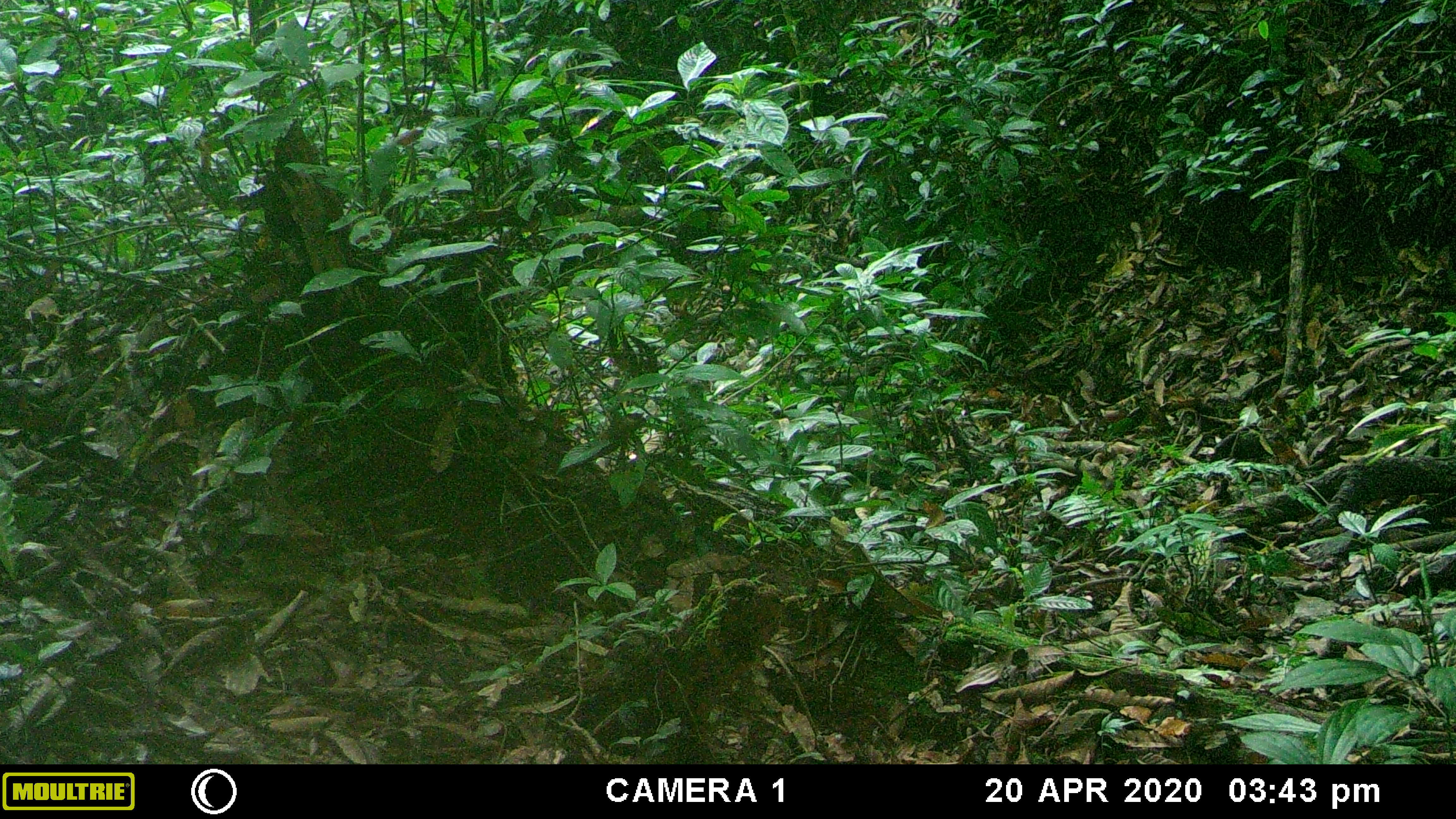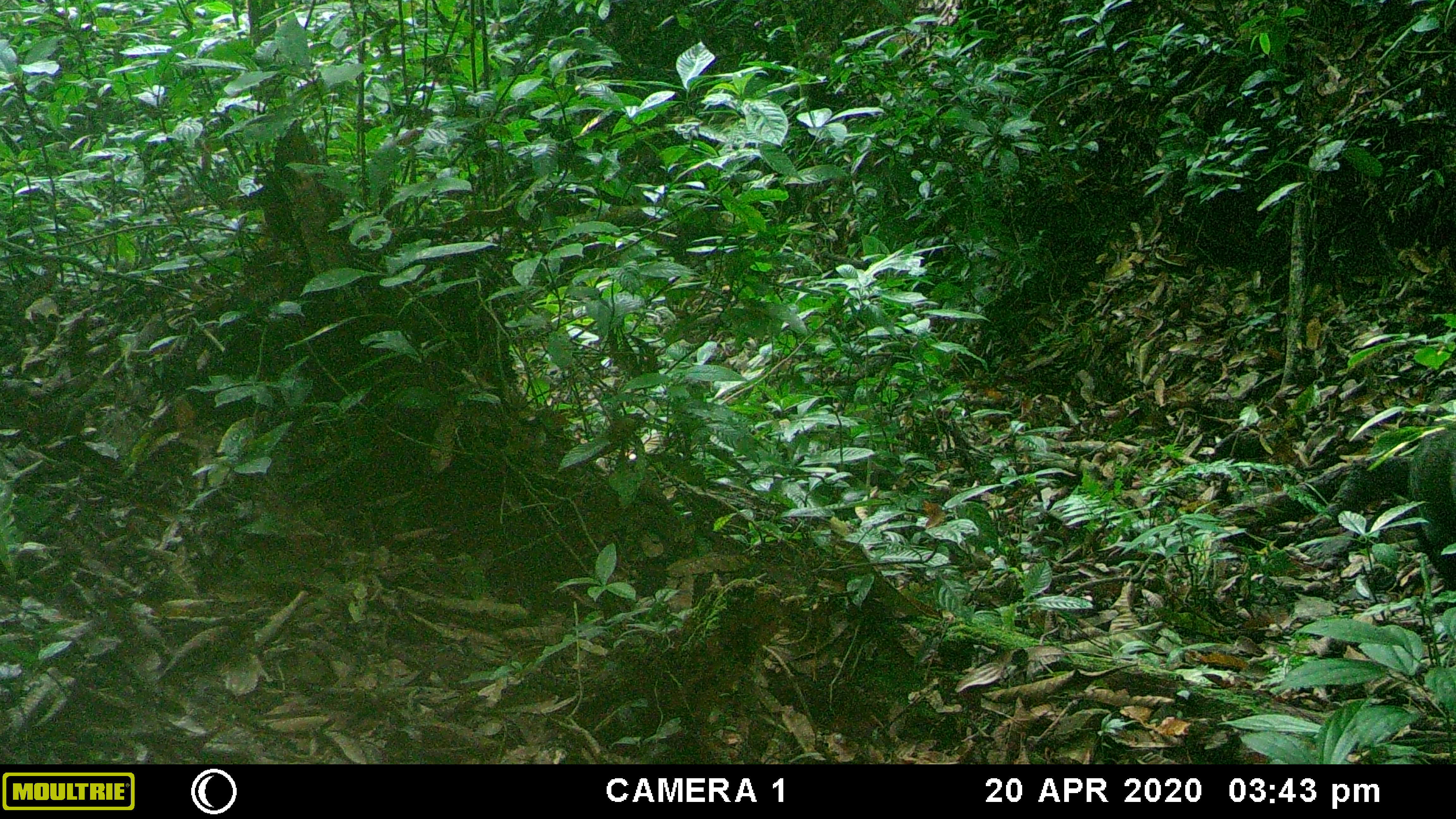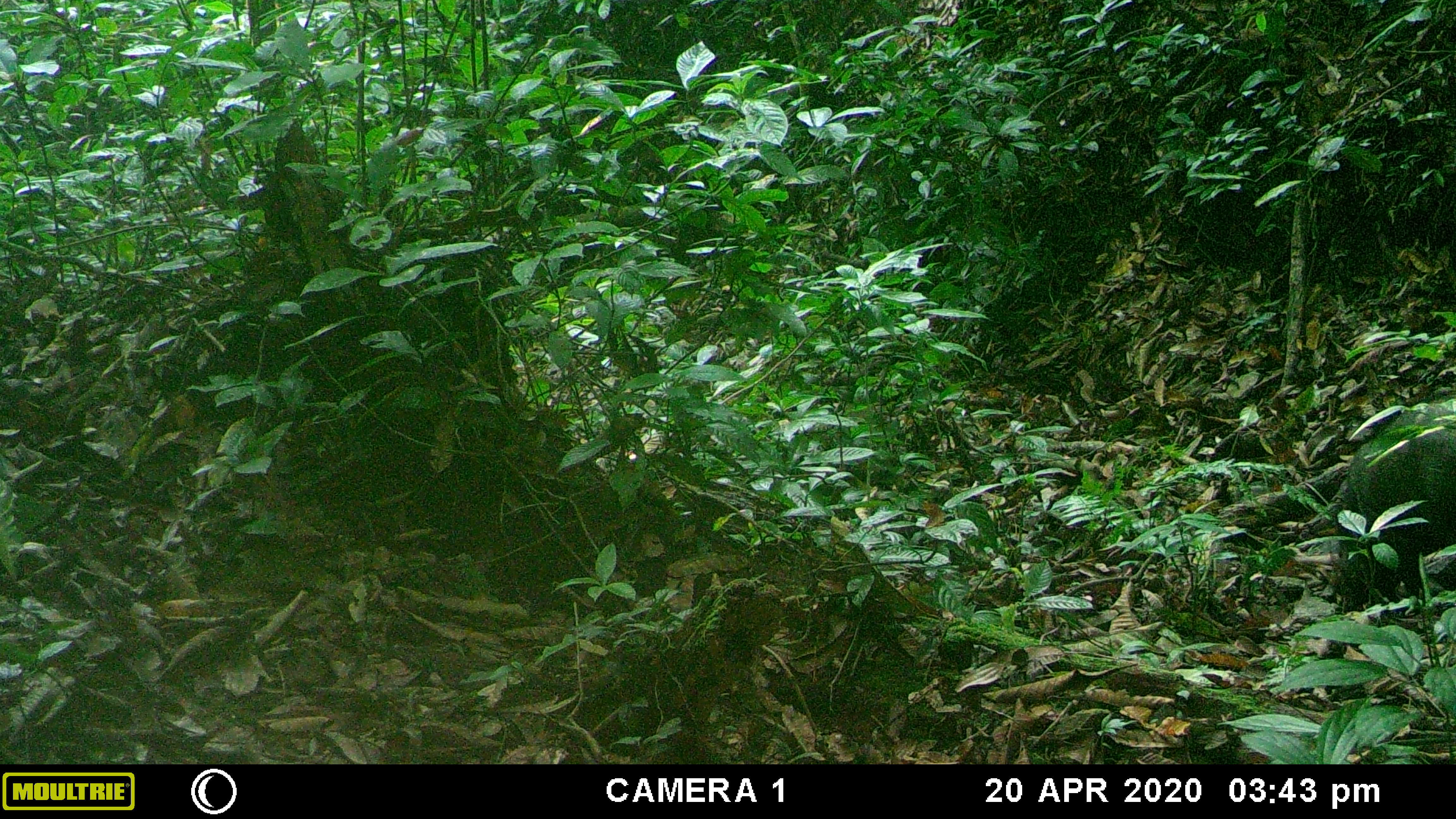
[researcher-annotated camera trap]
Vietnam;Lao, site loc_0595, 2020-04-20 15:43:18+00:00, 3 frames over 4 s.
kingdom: Animalia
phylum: Chordata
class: Mammalia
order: Artiodactyla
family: Suidae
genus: Sus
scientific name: Sus scrofa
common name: eurasian wild pig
Eurasian wild pig (Sus scrofa). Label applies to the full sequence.